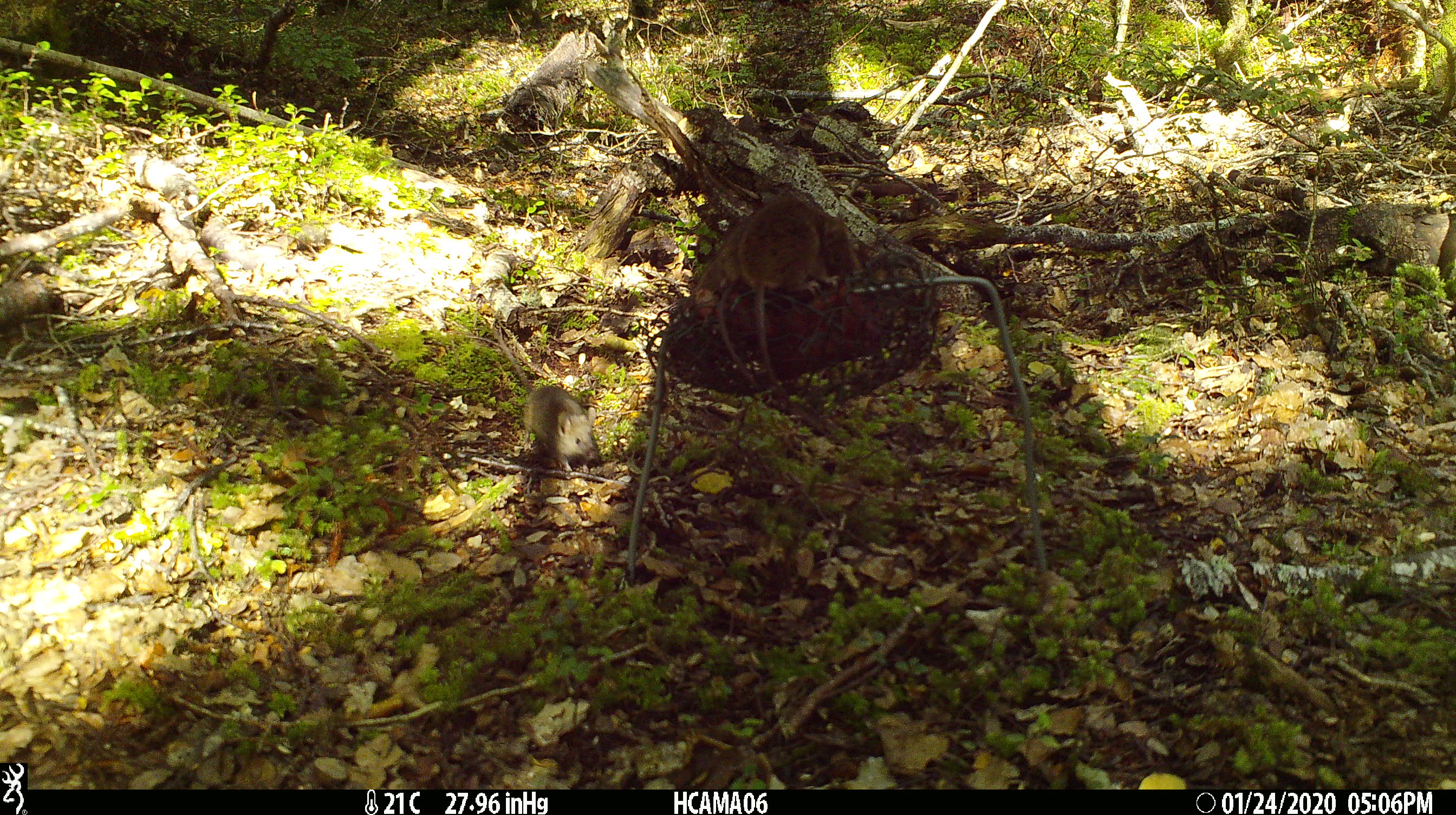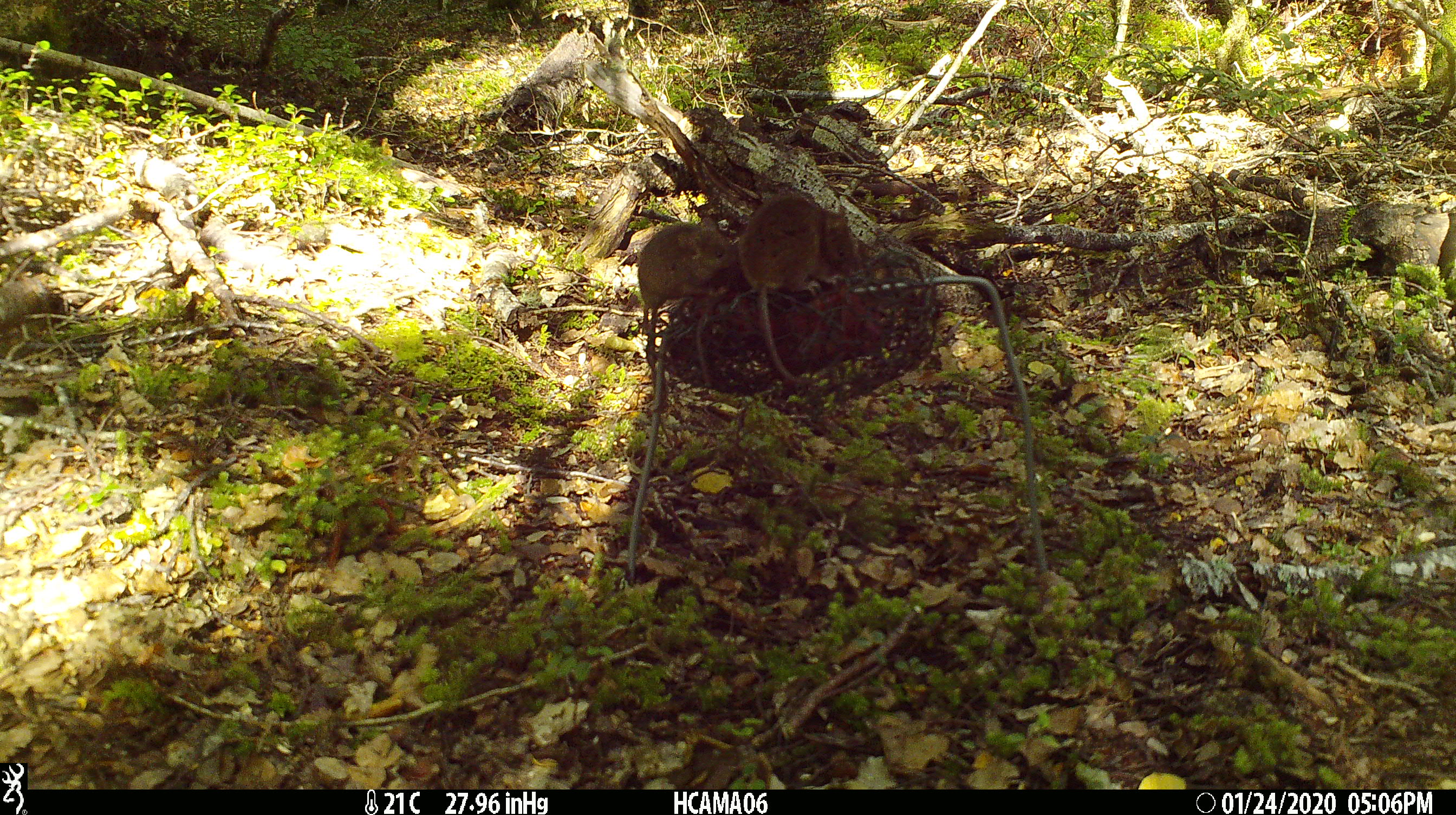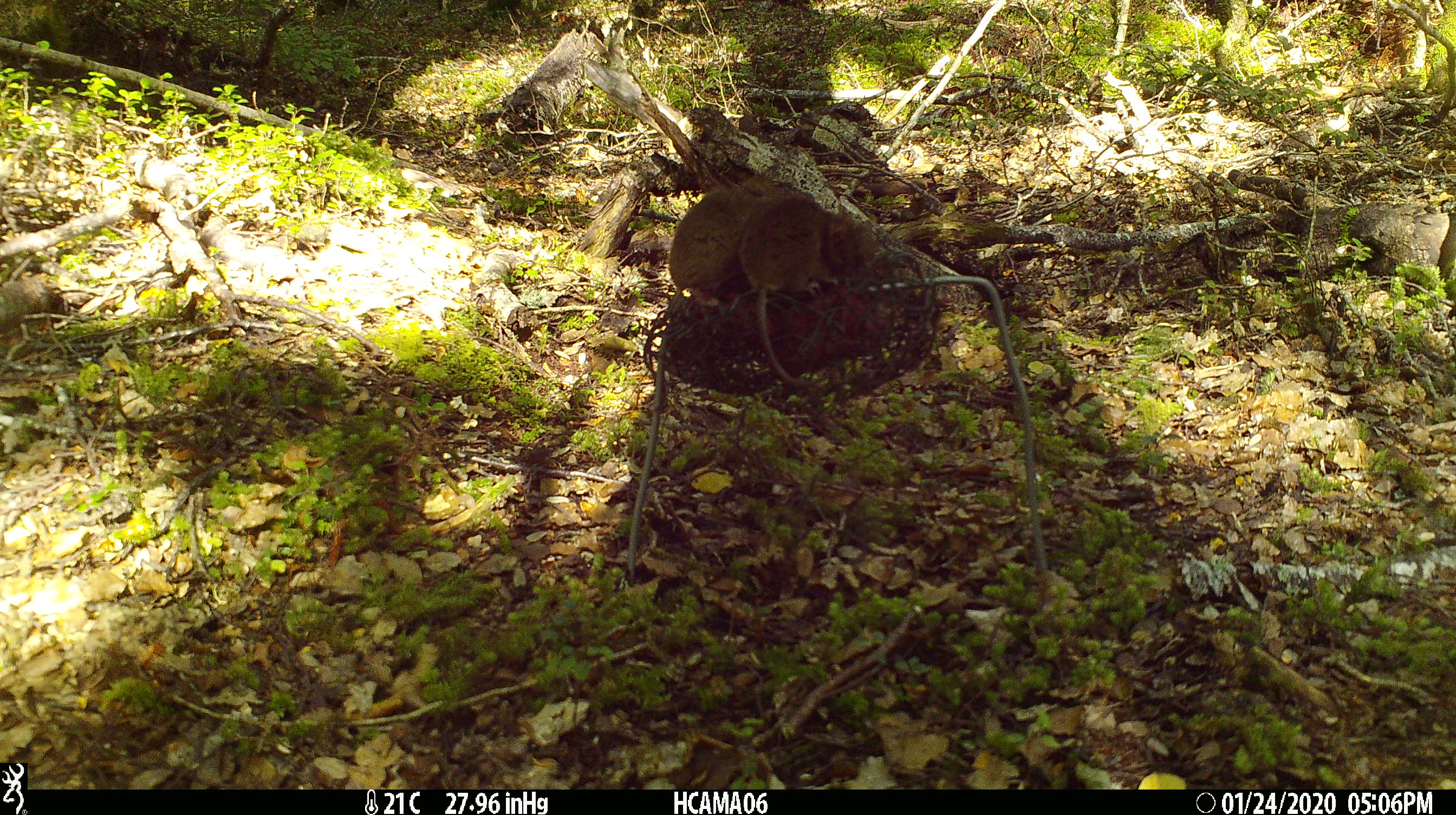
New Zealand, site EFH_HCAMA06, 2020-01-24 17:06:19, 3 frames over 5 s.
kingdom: Animalia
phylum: Chordata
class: Mammalia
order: Rodentia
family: Muridae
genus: Mus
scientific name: Mus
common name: mouse